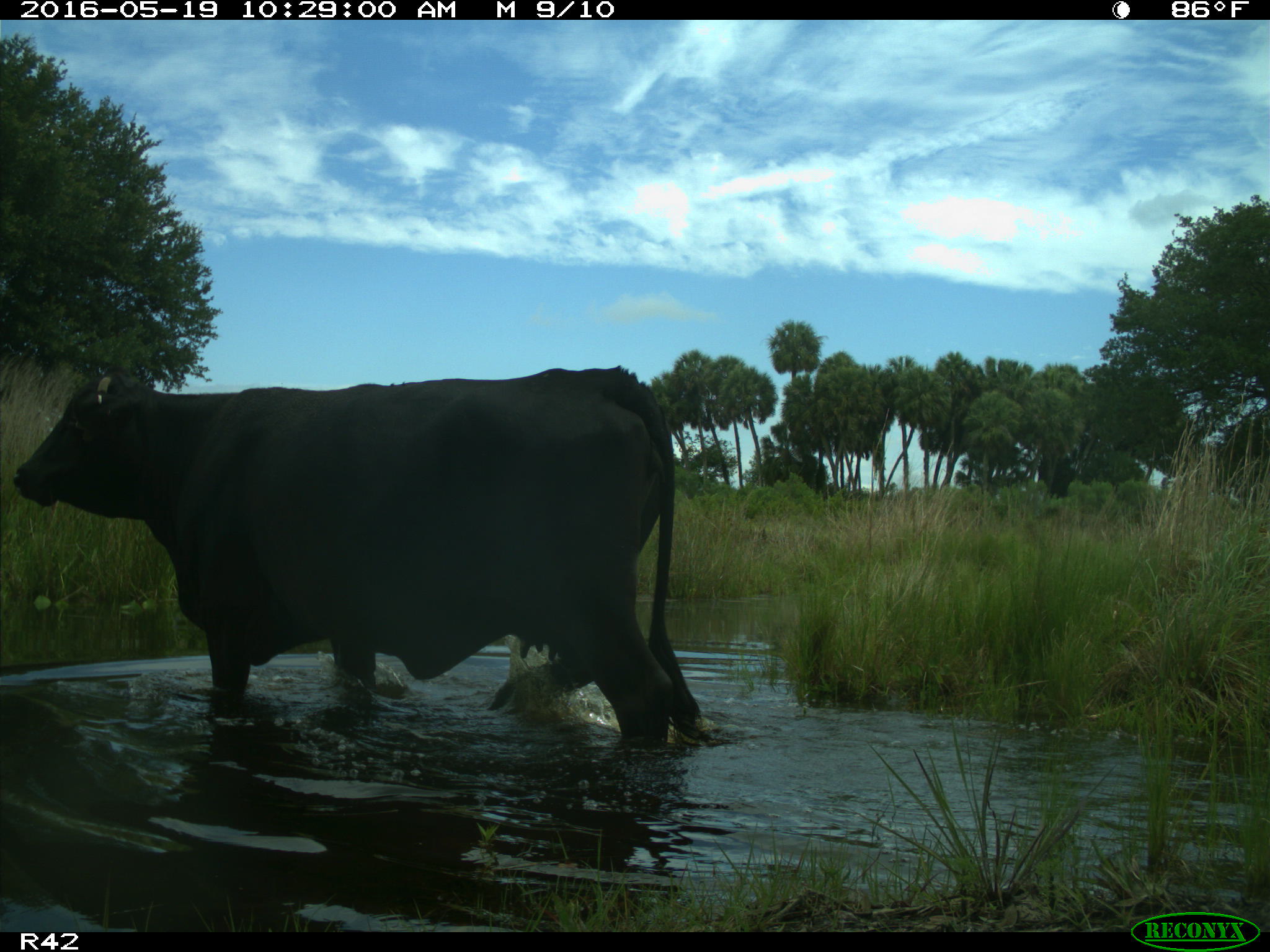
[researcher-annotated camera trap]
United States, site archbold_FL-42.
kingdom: Animalia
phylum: Chordata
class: Mammalia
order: Artiodactyla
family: Bovidae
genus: Bos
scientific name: Bos taurus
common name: domestic cow